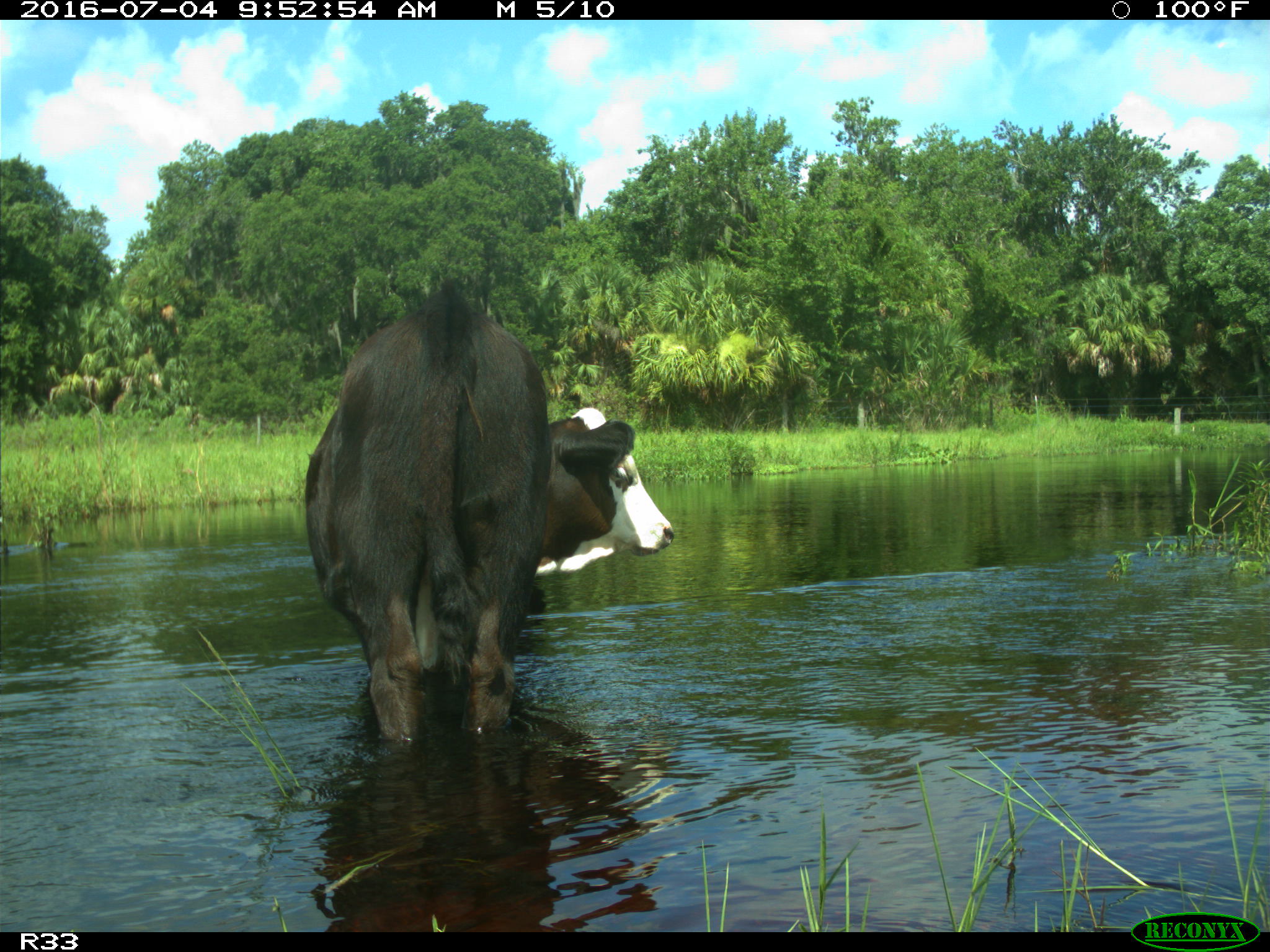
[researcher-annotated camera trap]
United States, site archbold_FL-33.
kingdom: Animalia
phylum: Chordata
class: Mammalia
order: Artiodactyla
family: Bovidae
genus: Bos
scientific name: Bos taurus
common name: domestic cow